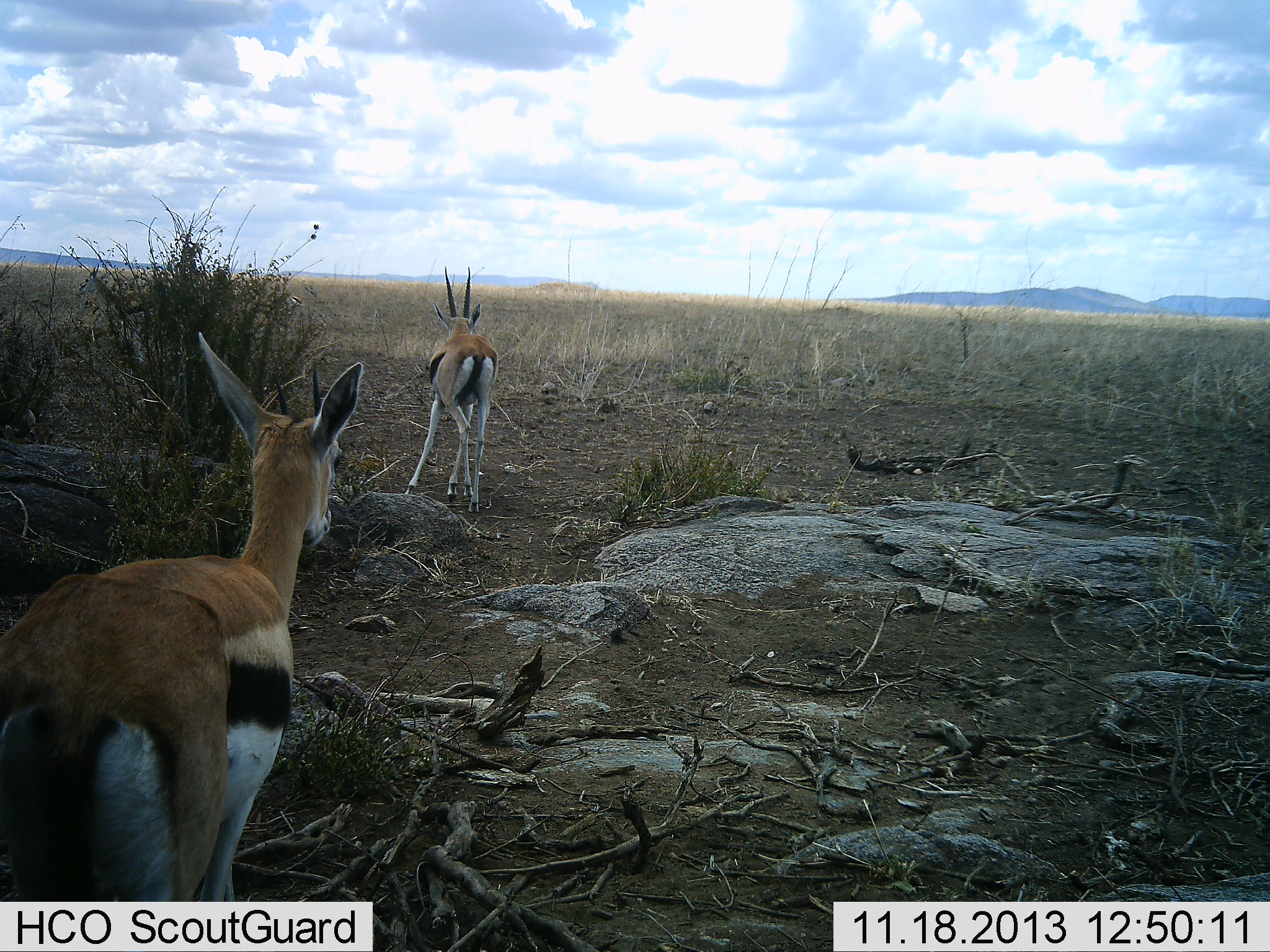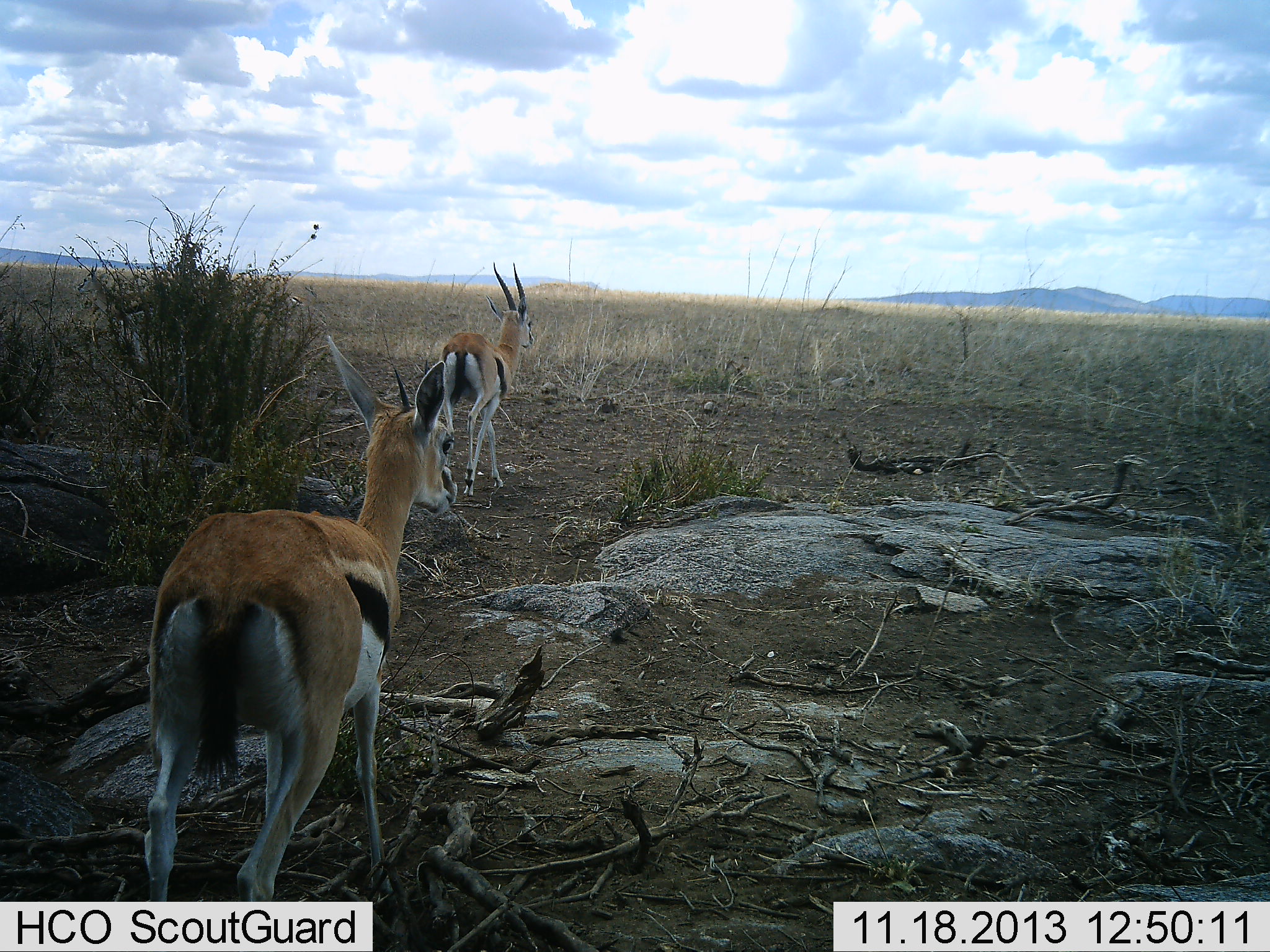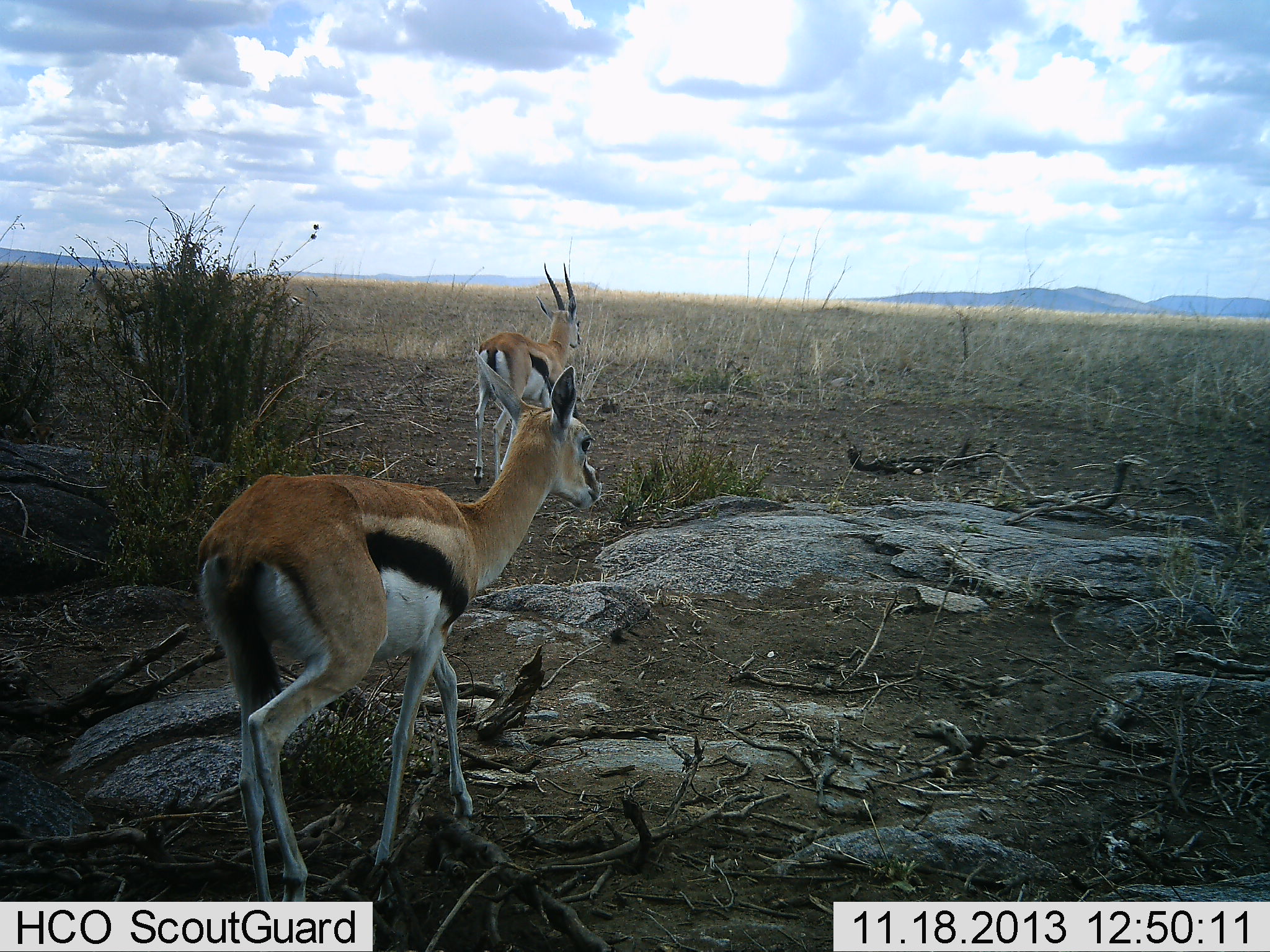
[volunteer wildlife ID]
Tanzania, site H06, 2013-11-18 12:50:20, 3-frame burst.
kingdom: Animalia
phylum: Chordata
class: Mammalia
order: Artiodactyla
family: Bovidae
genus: Eudorcas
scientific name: Eudorcas thomsonii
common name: thomson's gazelle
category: gazellethomsons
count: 2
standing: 10%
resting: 0%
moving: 100%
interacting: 0%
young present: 0%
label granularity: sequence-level